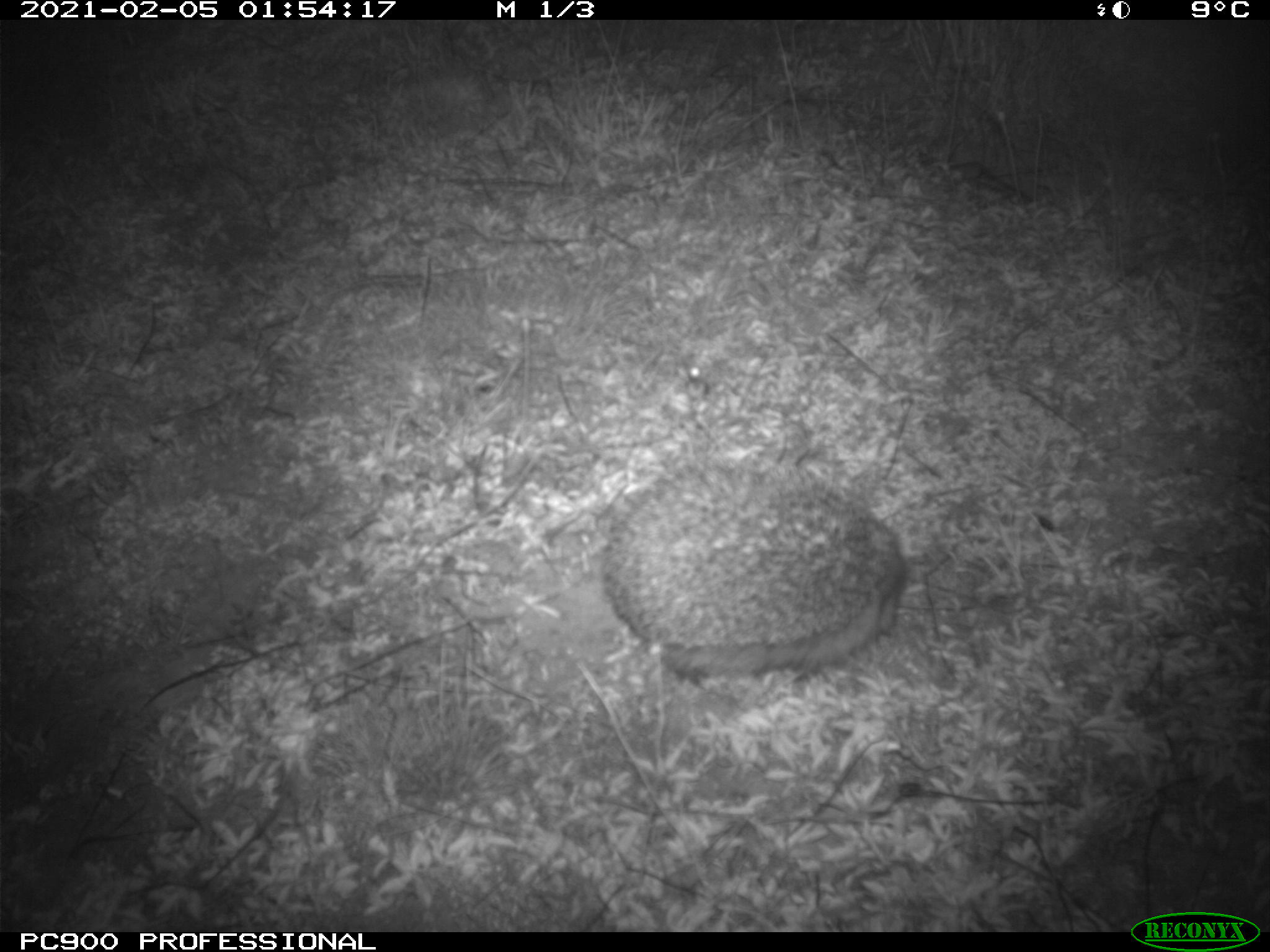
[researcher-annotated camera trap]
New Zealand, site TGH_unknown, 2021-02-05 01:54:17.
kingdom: Animalia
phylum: Chordata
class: Mammalia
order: Eulipotyphla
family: Erinaceidae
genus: Erinaceus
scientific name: Erinaceus europaeus europaeus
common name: european hedgehog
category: hedgehog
Hedgehog (european hedgehog) (Erinaceus europaeus europaeus).